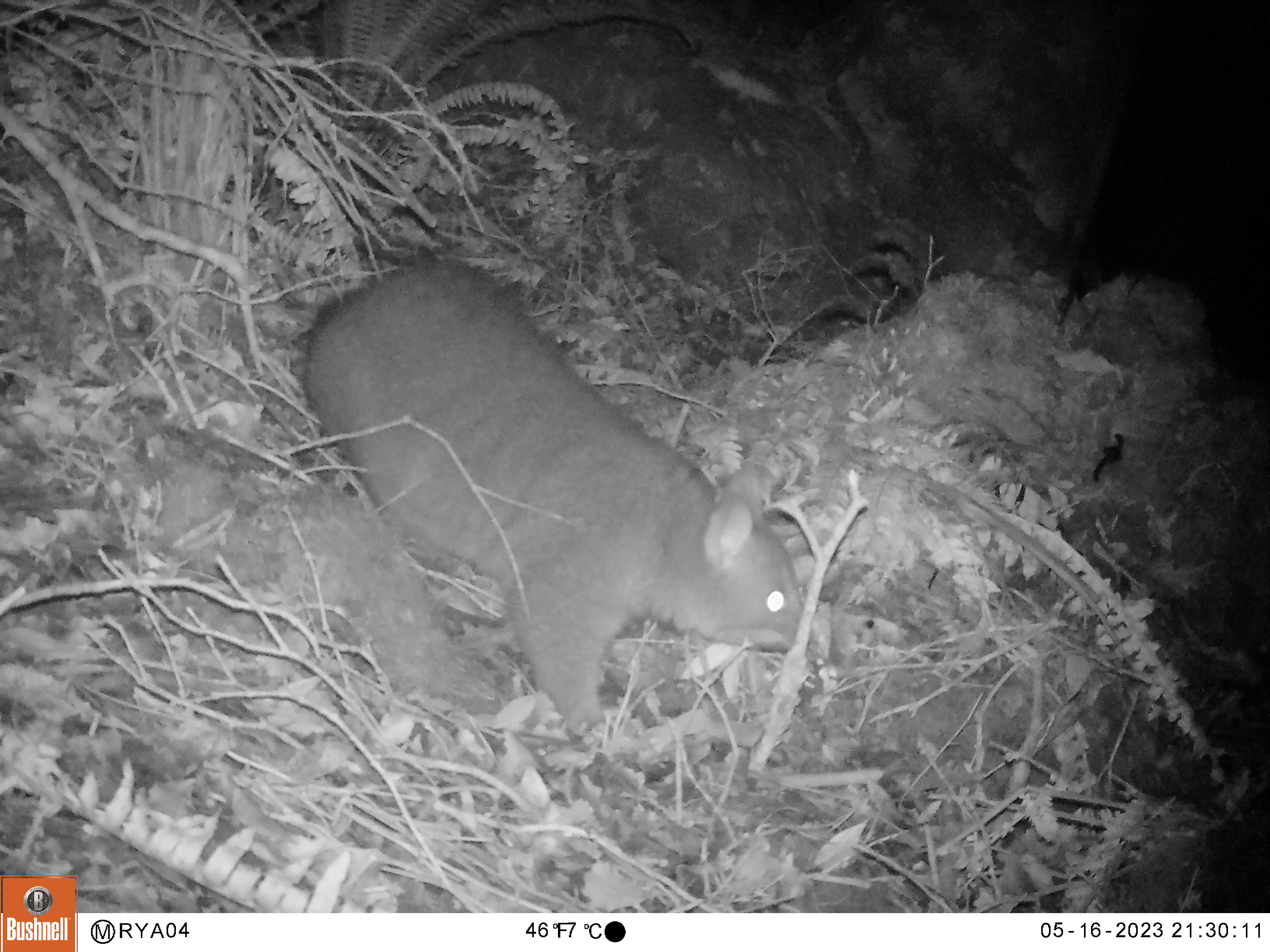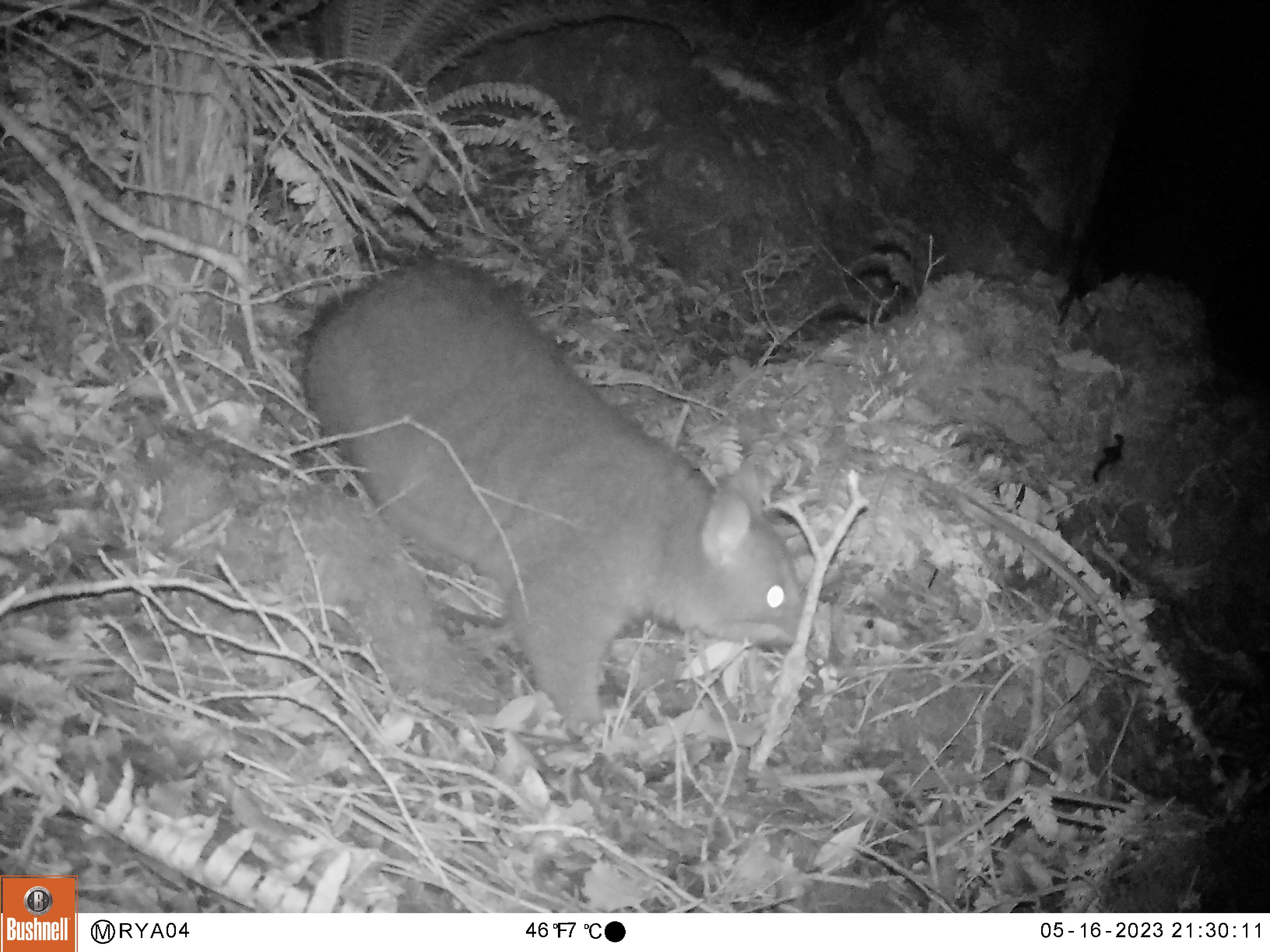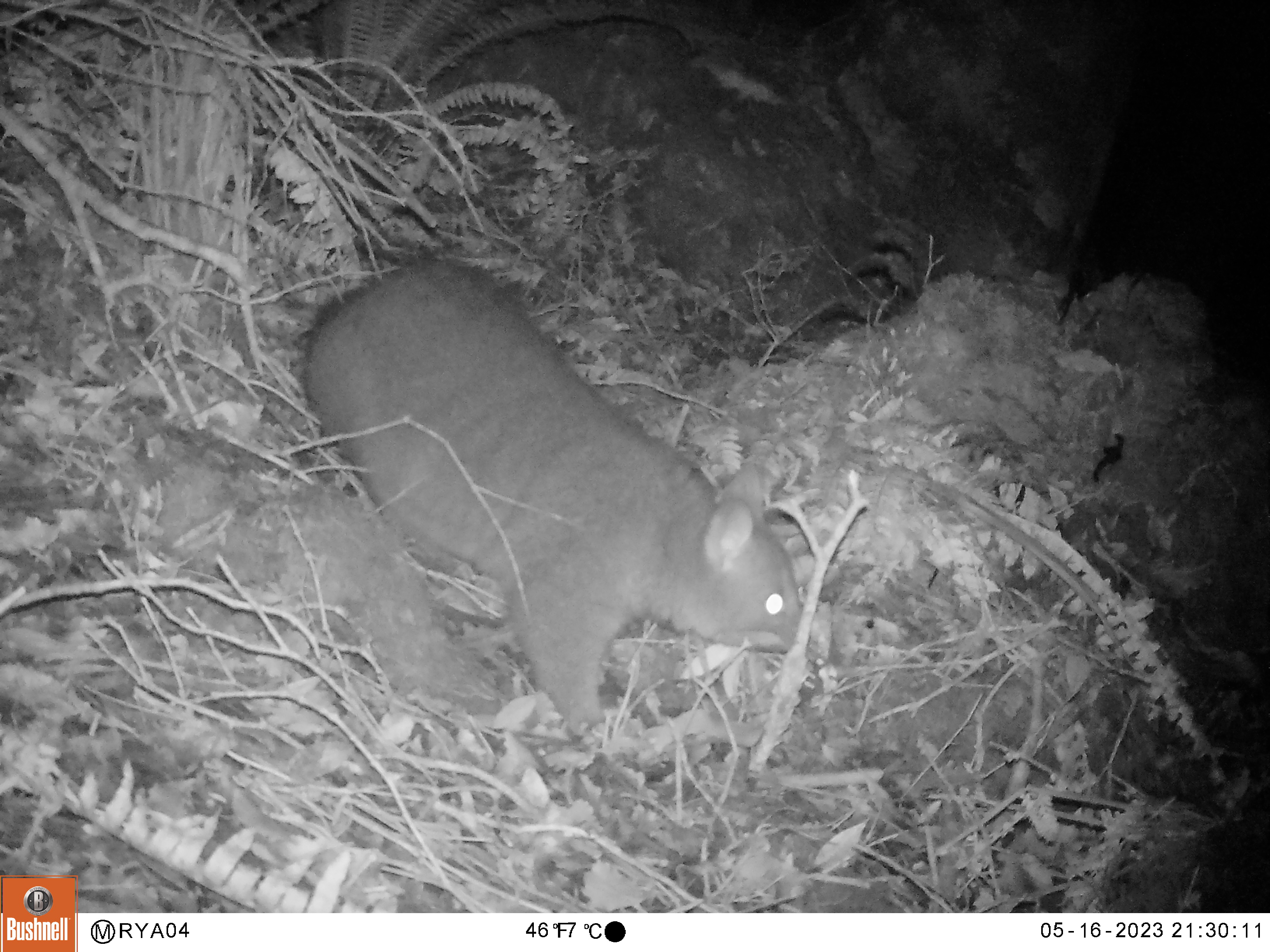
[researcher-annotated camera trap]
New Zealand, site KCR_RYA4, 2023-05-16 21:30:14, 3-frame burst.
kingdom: Animalia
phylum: Chordata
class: Mammalia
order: Diprotodontia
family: Phalangeridae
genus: Trichosurus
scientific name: Trichosurus vulpecula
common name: common brushtail possum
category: possum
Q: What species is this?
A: Possum (common brushtail possum) (Trichosurus vulpecula).